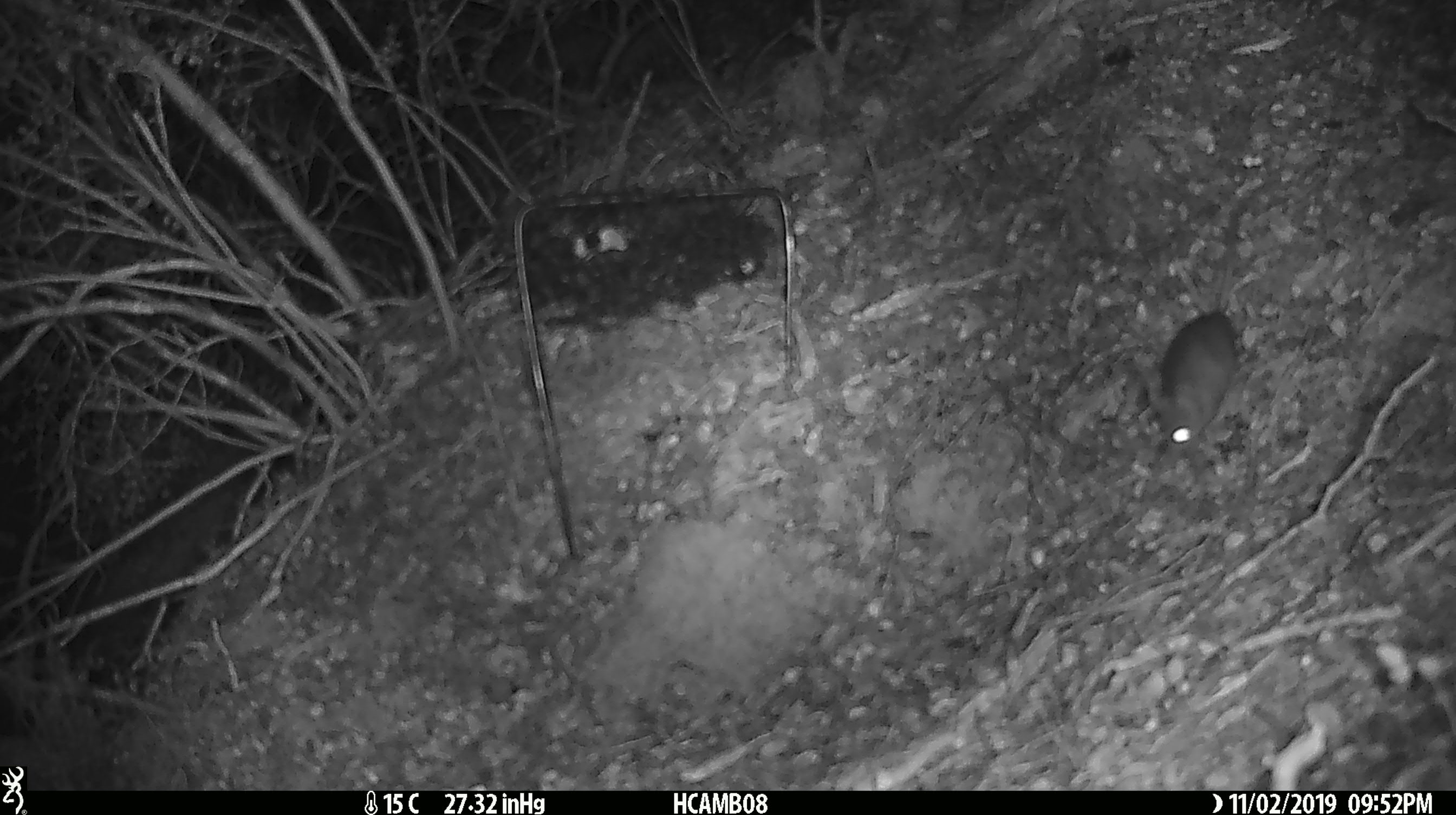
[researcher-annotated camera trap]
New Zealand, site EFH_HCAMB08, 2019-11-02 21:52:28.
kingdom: Animalia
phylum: Chordata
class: Mammalia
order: Rodentia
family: Muridae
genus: Mus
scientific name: Mus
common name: mouse